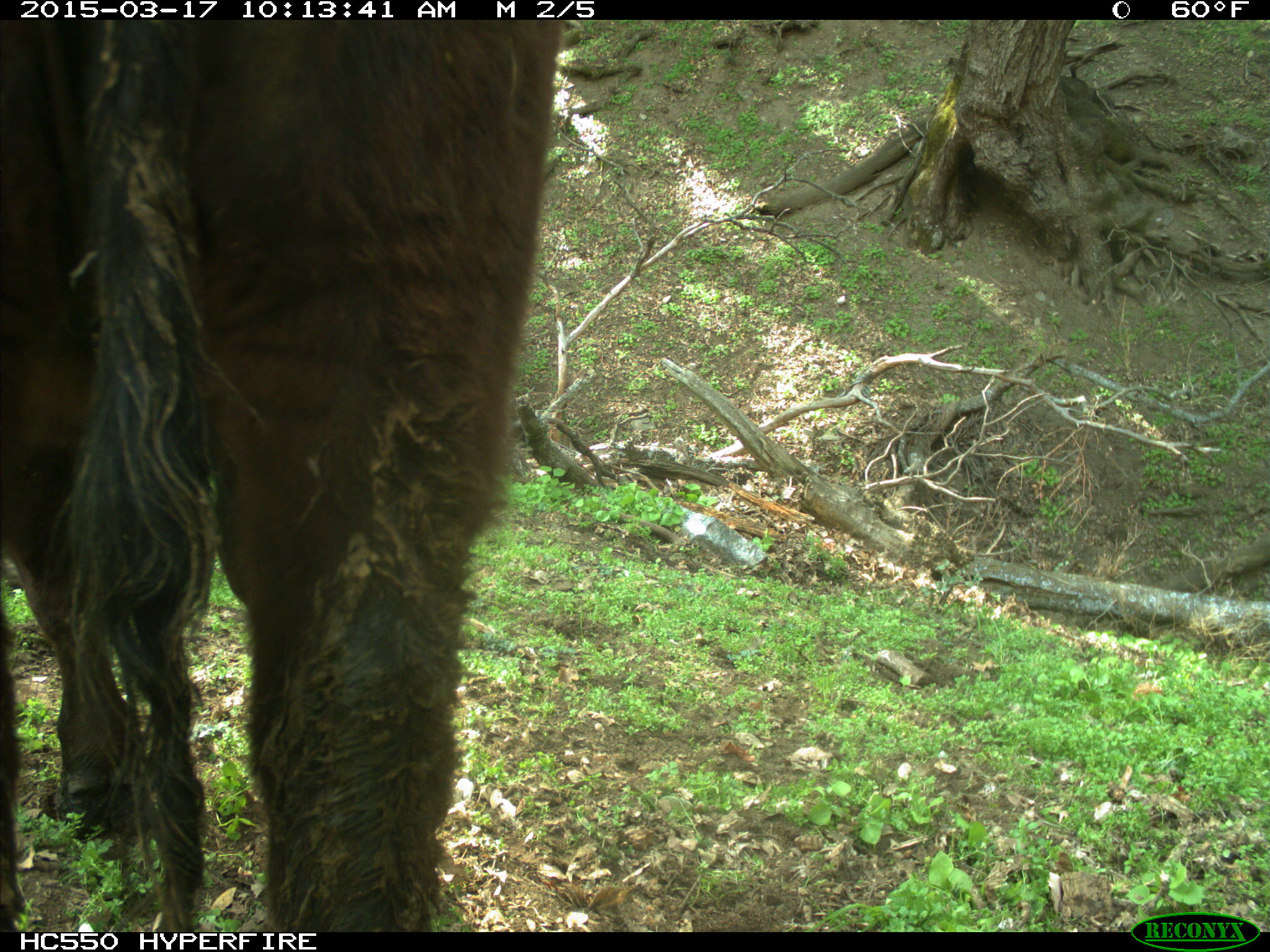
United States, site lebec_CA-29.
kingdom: Animalia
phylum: Chordata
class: Mammalia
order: Artiodactyla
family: Bovidae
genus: Bos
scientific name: Bos taurus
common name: domestic cow